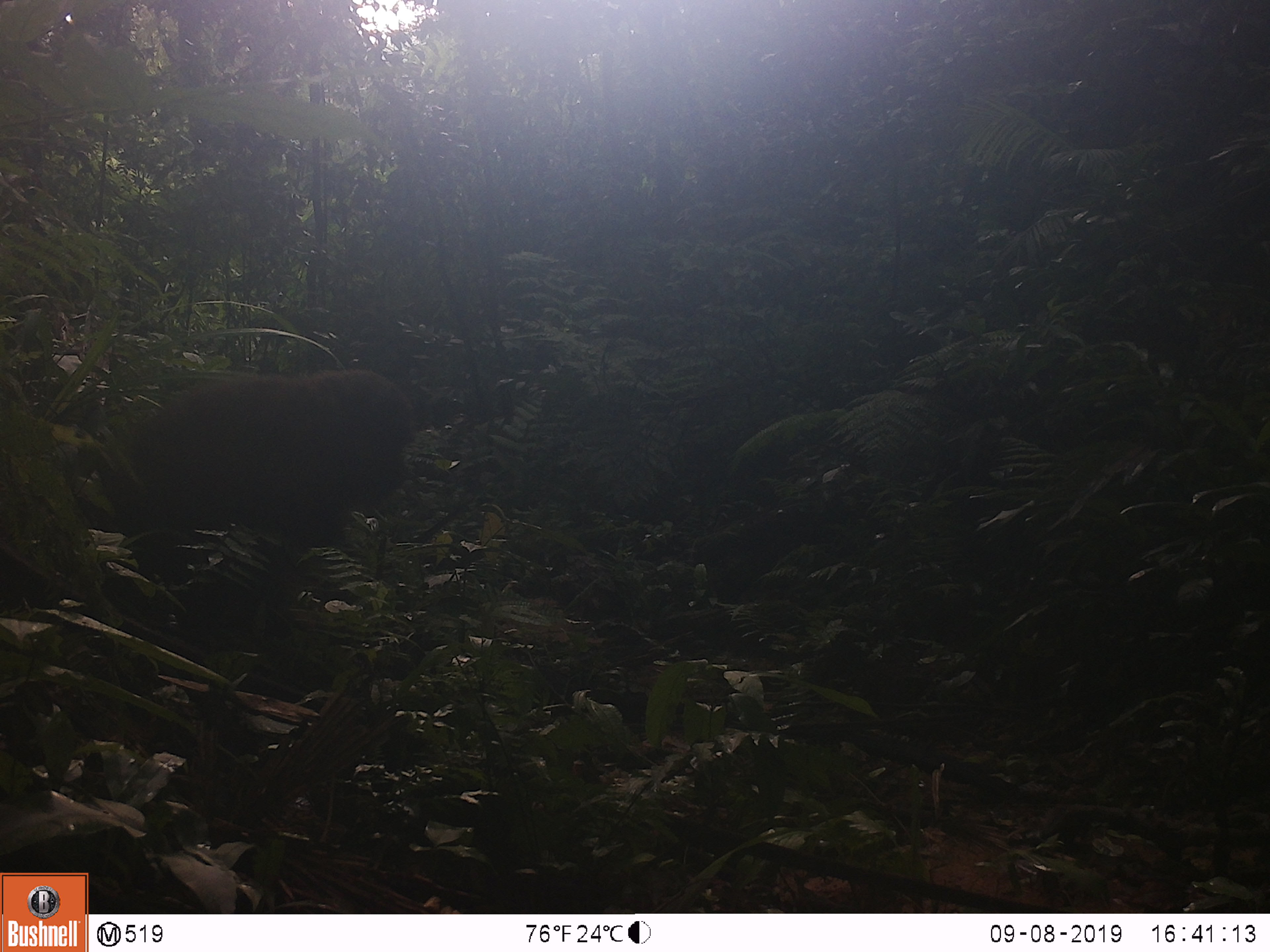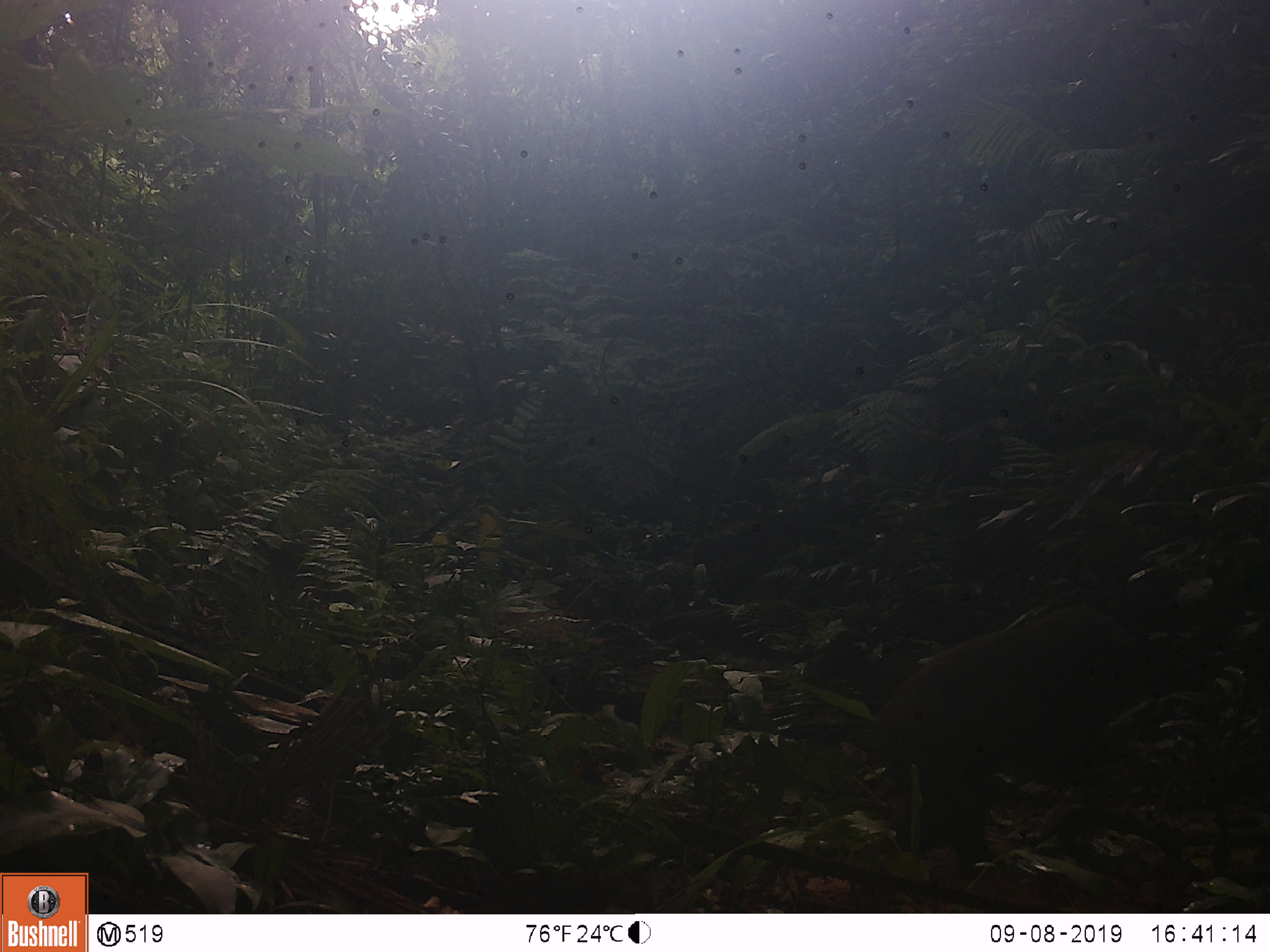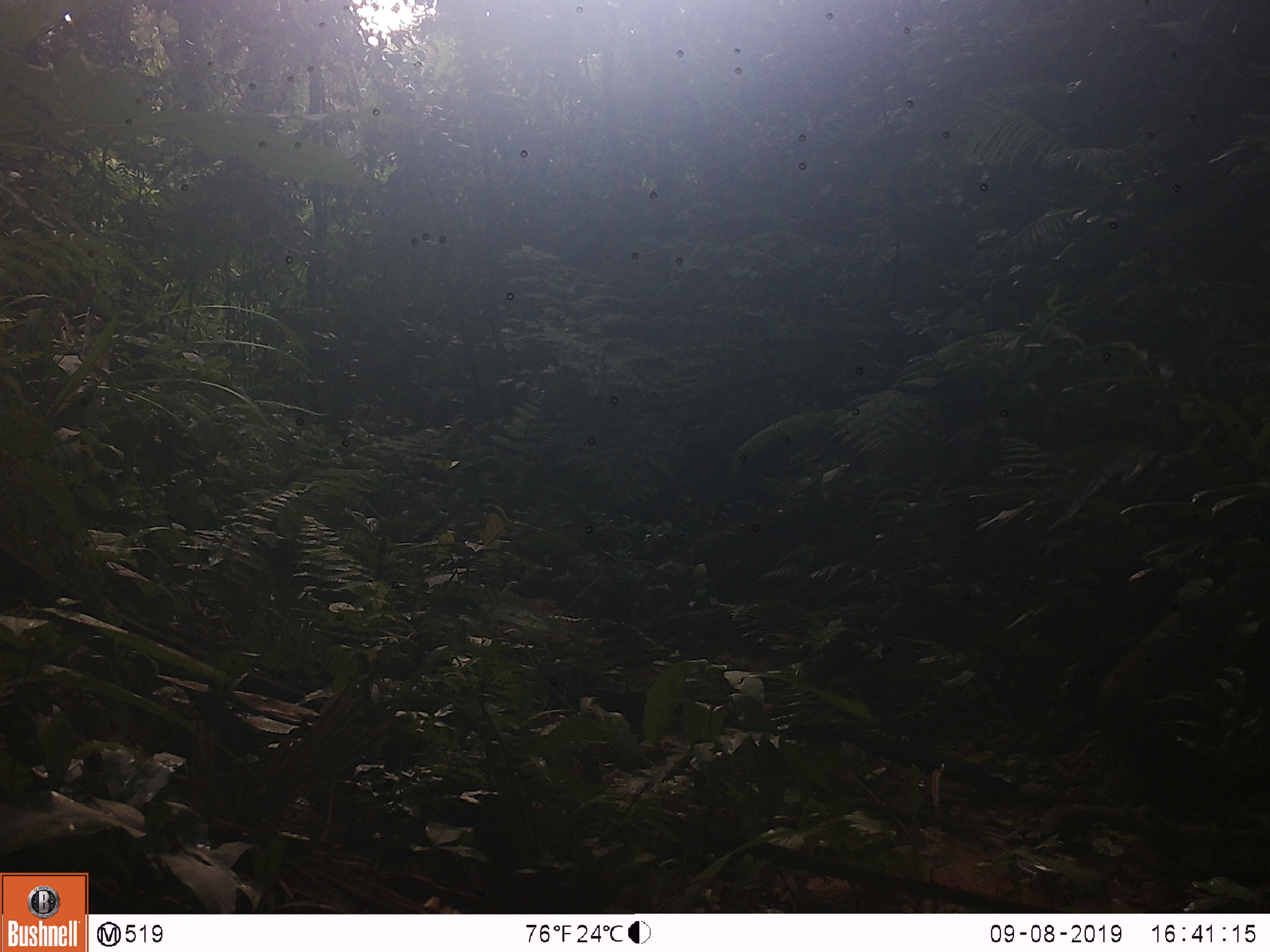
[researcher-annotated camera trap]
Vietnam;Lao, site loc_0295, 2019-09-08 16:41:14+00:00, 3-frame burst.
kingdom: Animalia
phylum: Chordata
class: Mammalia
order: Primates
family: Cercopithecidae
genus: Macaca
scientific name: Macaca arctoides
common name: stump-tailed macaque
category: stump tailed macaque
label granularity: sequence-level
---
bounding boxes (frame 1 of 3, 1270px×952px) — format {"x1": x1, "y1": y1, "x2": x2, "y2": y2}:
stump tailed macaque: {"x1": 58, "y1": 368, "x2": 415, "y2": 565}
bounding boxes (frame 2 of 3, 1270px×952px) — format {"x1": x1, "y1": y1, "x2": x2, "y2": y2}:
stump tailed macaque: {"x1": 869, "y1": 604, "x2": 1136, "y2": 872}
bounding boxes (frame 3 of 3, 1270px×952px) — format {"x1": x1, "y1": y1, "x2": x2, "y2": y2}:
stump tailed macaque: {"x1": 1094, "y1": 561, "x2": 1267, "y2": 785}